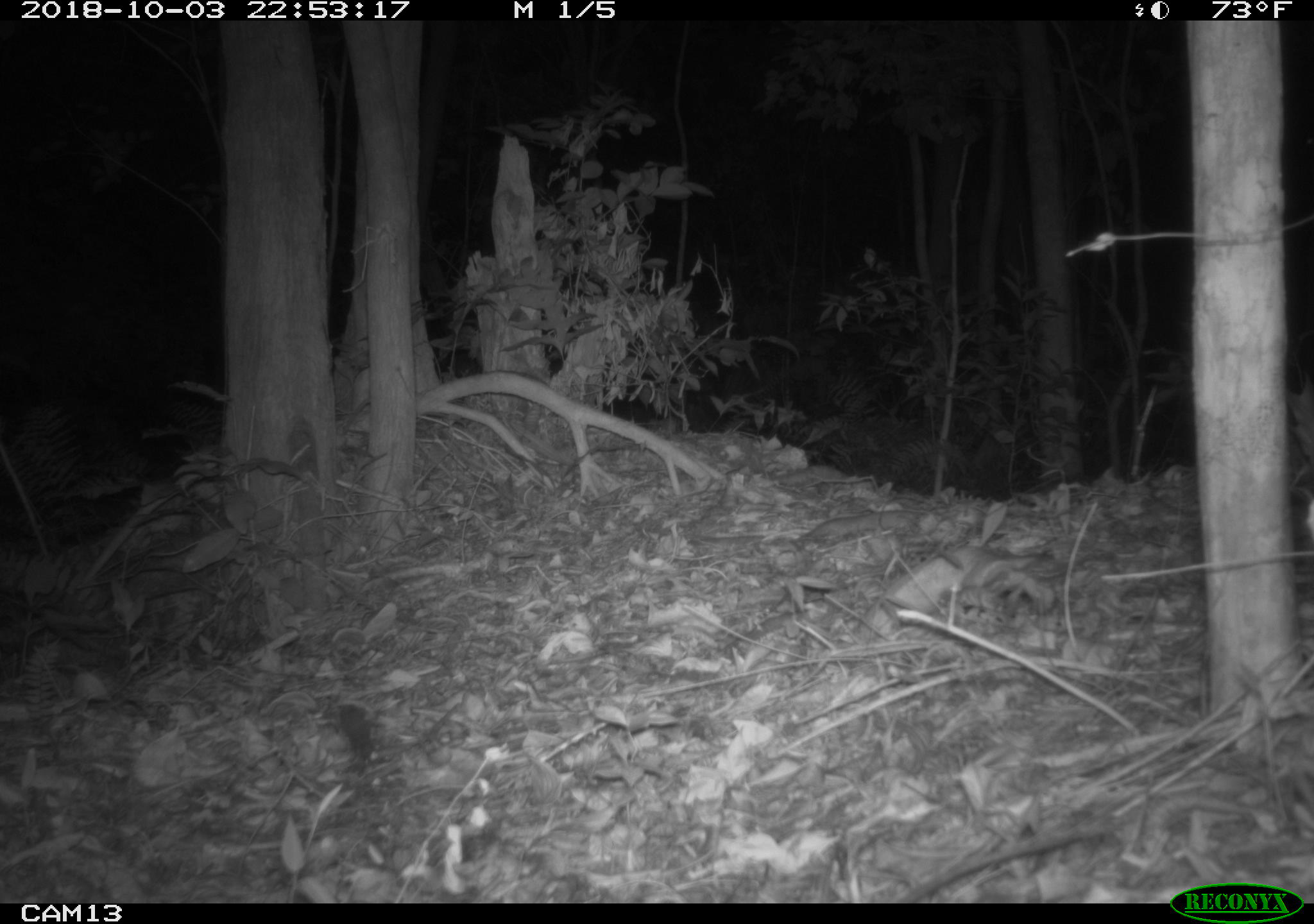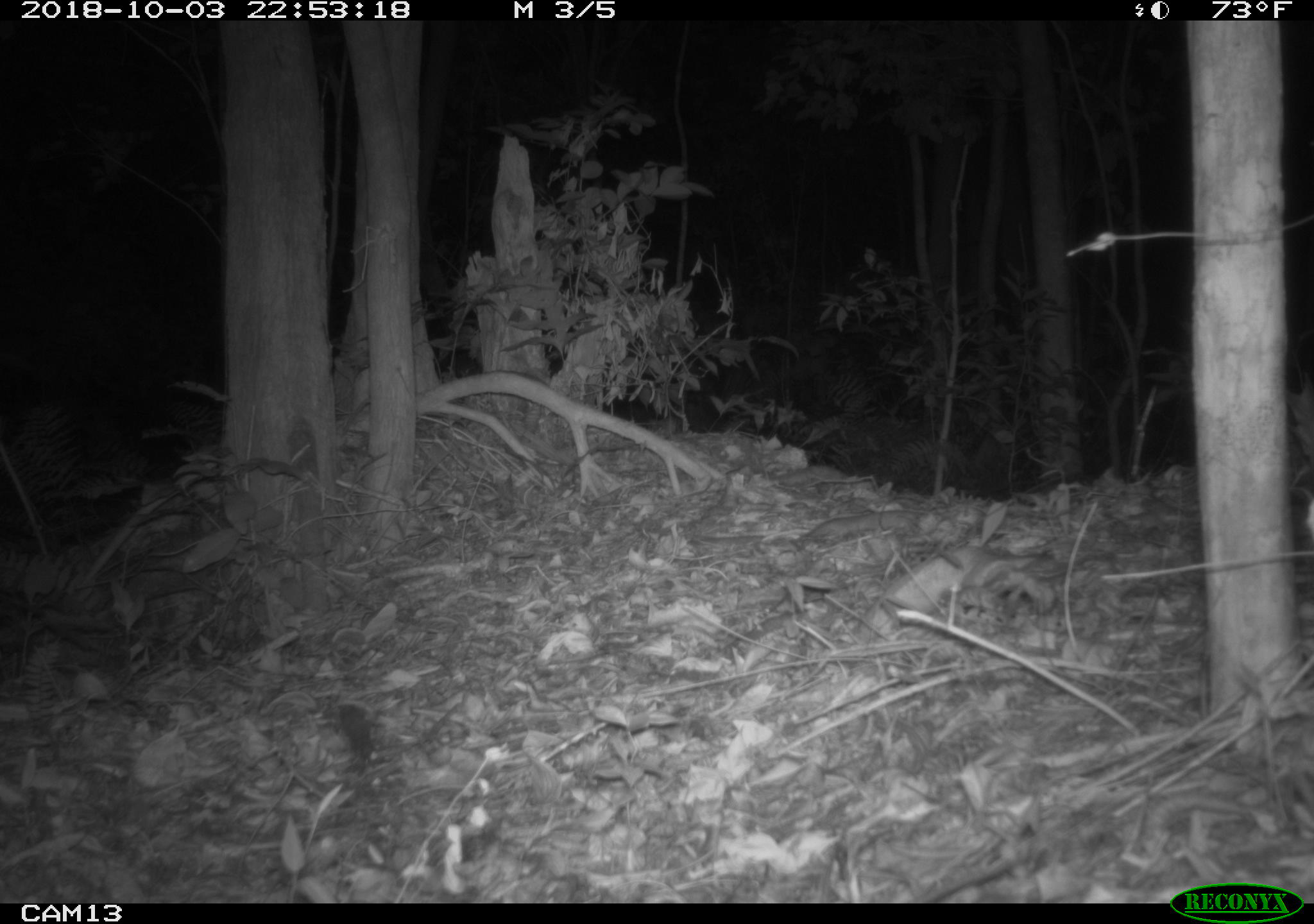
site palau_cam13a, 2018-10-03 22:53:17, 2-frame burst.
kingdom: Animalia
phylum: Chordata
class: Mammalia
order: Rodentia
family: Muridae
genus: Rattus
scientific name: Rattus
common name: rat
Rat (Rattus).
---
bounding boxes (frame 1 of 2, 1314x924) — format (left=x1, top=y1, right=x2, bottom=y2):
rat: (left=900, top=821, right=1117, bottom=902)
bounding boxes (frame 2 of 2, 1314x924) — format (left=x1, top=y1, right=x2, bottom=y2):
rat: (left=916, top=861, right=1030, bottom=907)